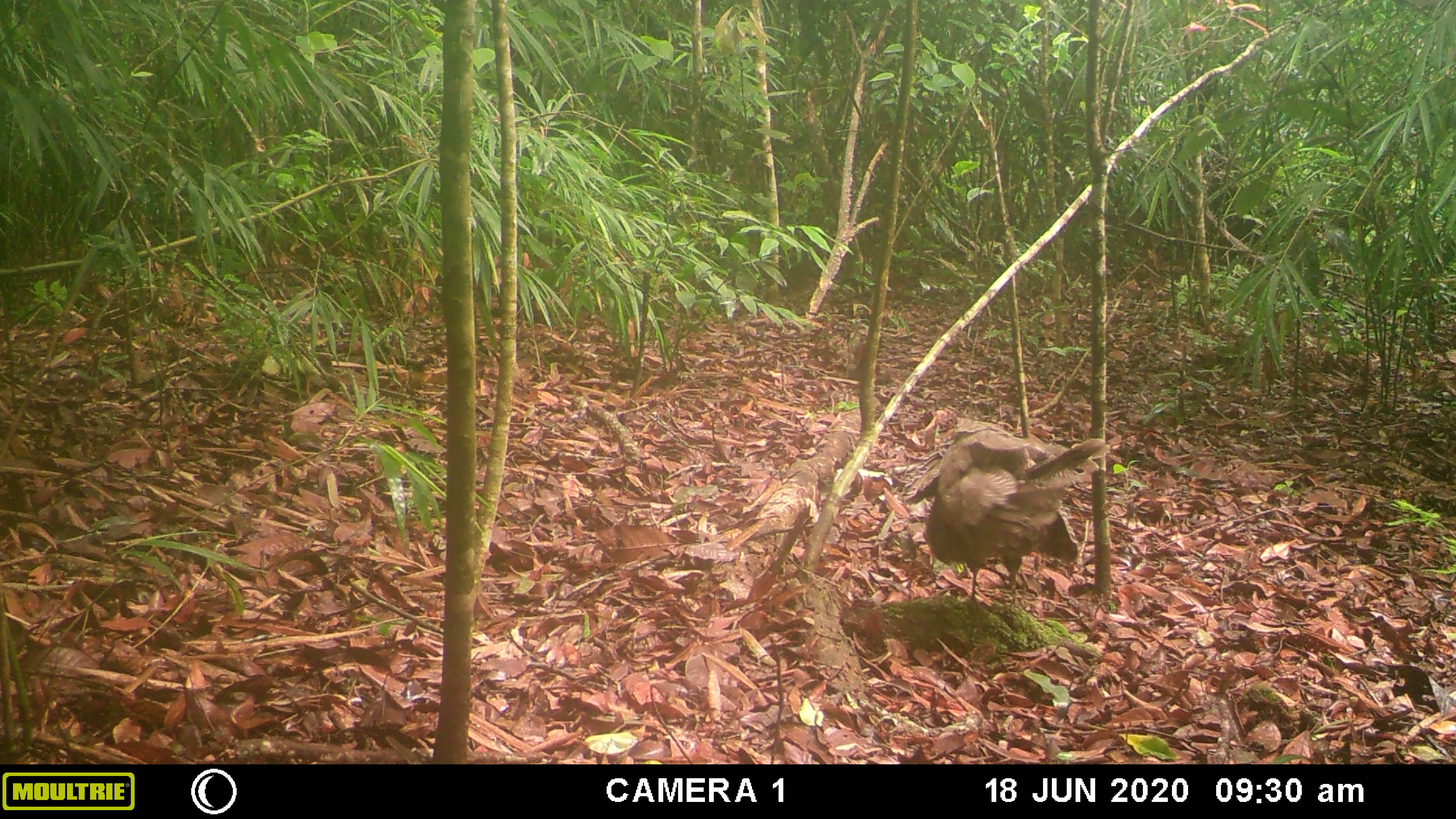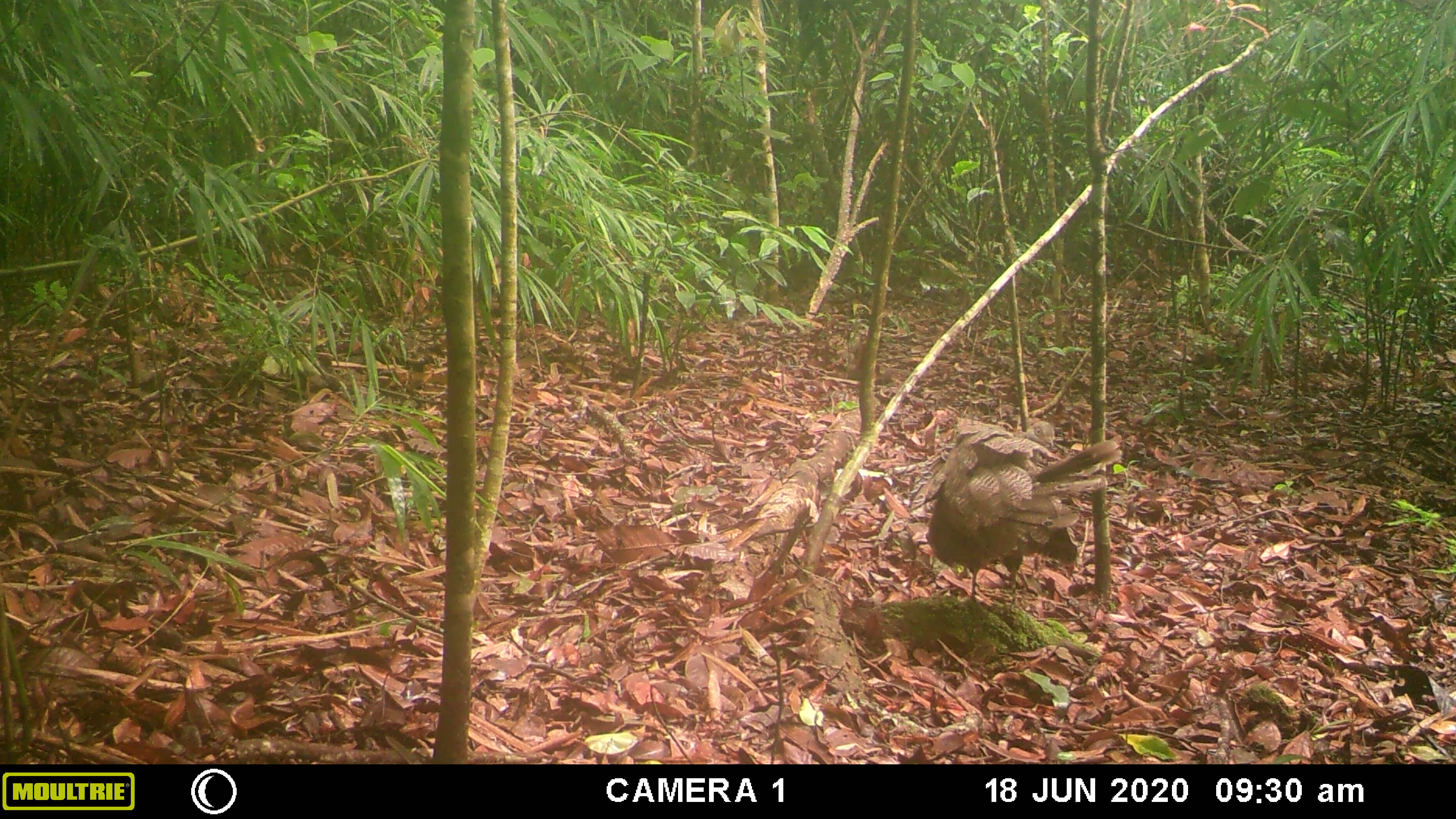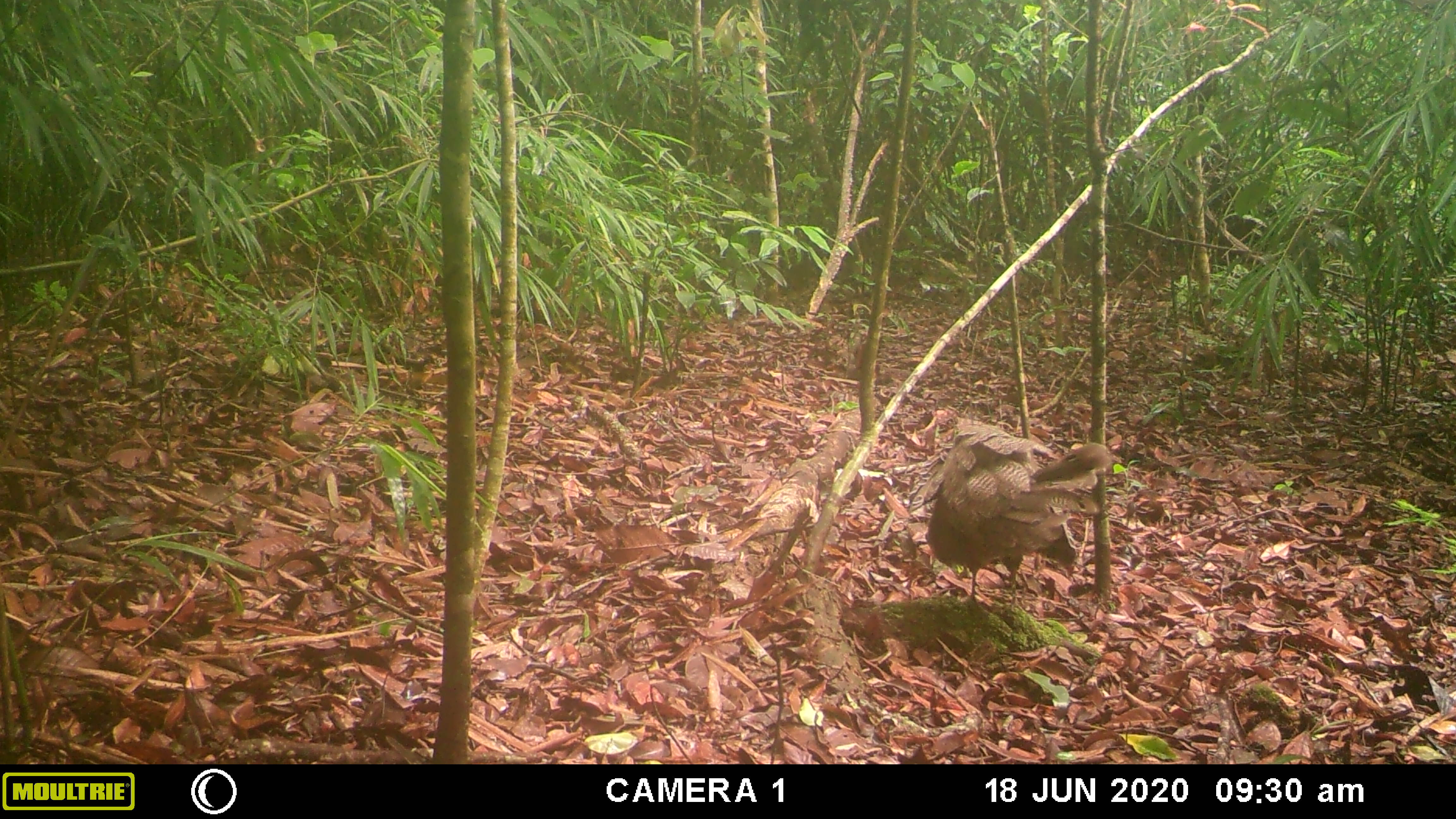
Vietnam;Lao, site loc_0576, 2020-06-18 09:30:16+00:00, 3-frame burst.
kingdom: Animalia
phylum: Chordata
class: Aves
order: Galliformes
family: Phasianidae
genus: Polyplectron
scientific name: Polyplectron bicalcaratum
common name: gray peacock-pheasant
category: grey peacock pheasant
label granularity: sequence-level